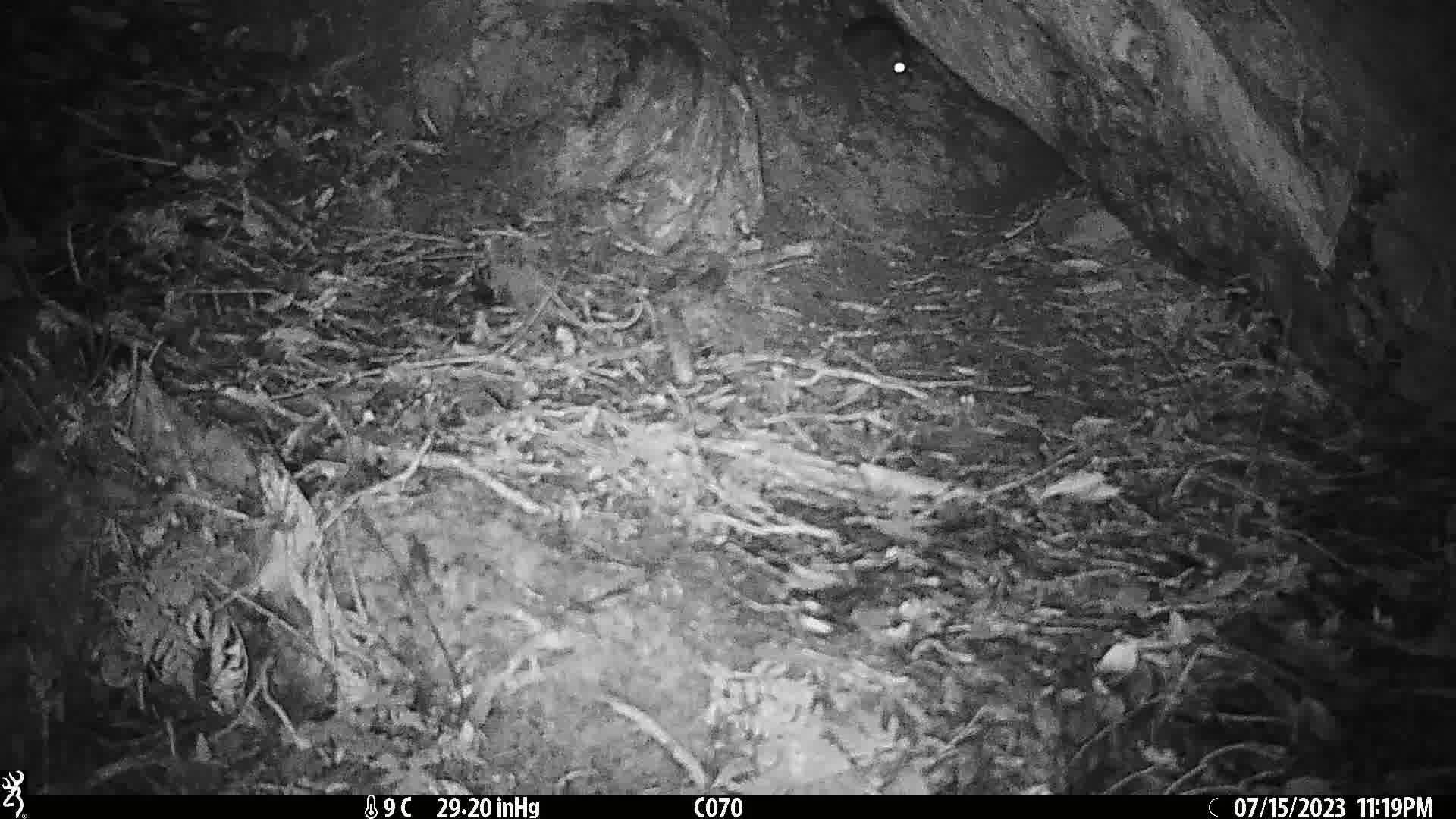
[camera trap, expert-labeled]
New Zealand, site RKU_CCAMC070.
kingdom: Animalia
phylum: Chordata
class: Mammalia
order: Rodentia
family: Muridae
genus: Rattus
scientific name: Rattus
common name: rat